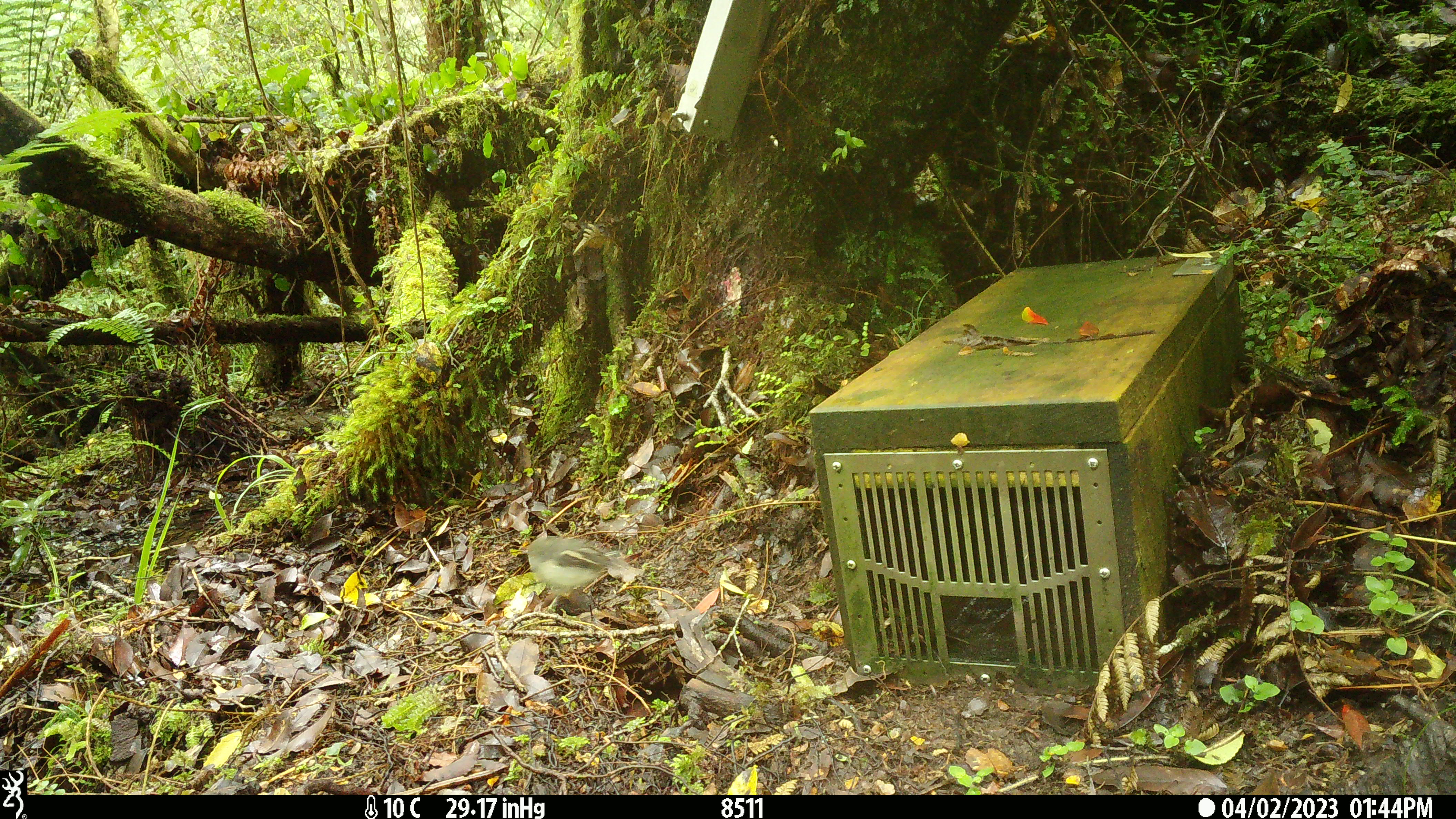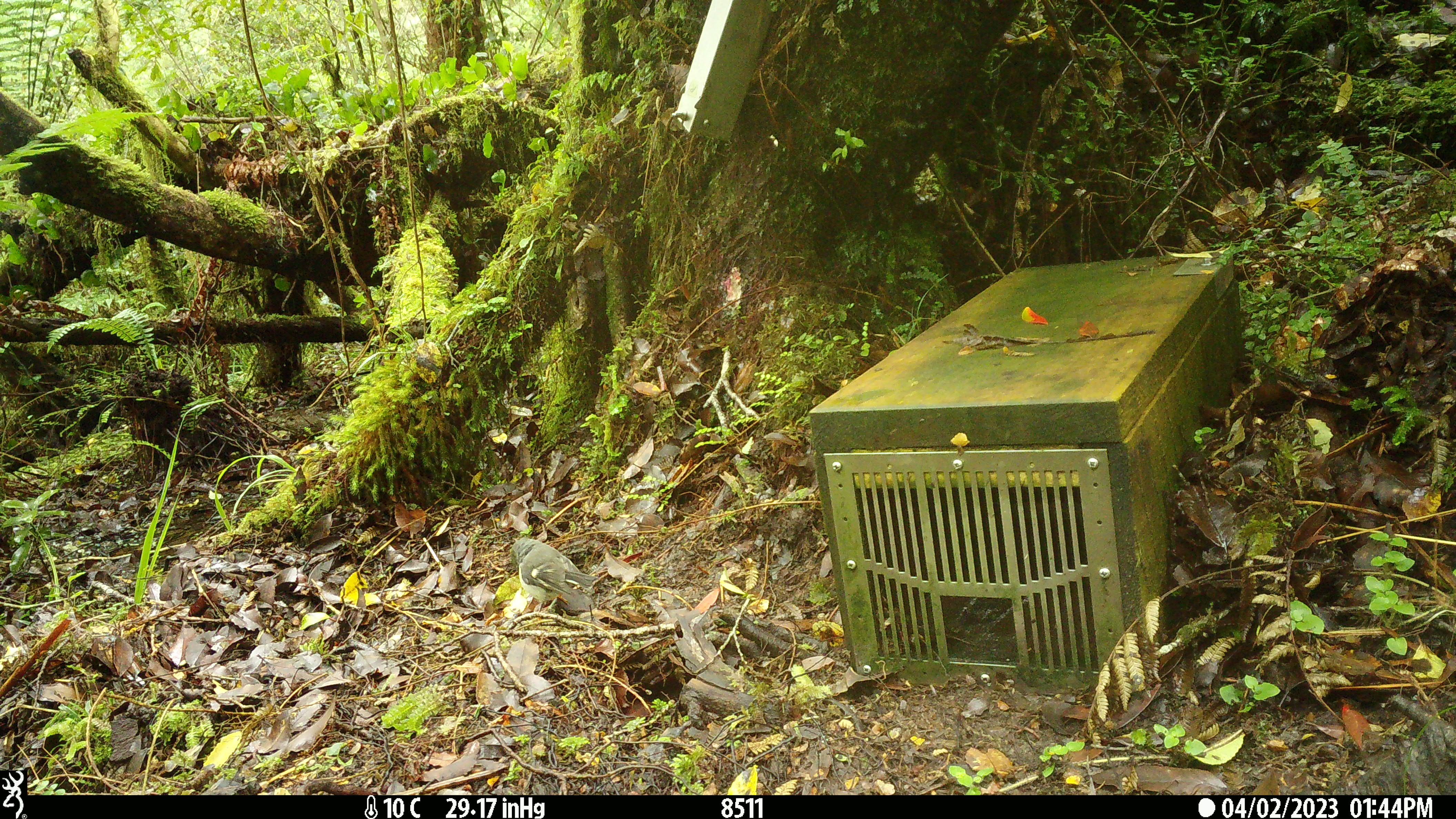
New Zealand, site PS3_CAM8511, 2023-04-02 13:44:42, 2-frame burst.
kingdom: Animalia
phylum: Chordata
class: Aves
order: Passeriformes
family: Petroicidae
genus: Petroica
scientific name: Petroica macrocephala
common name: tomtit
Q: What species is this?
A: Tomtit (Petroica macrocephala).